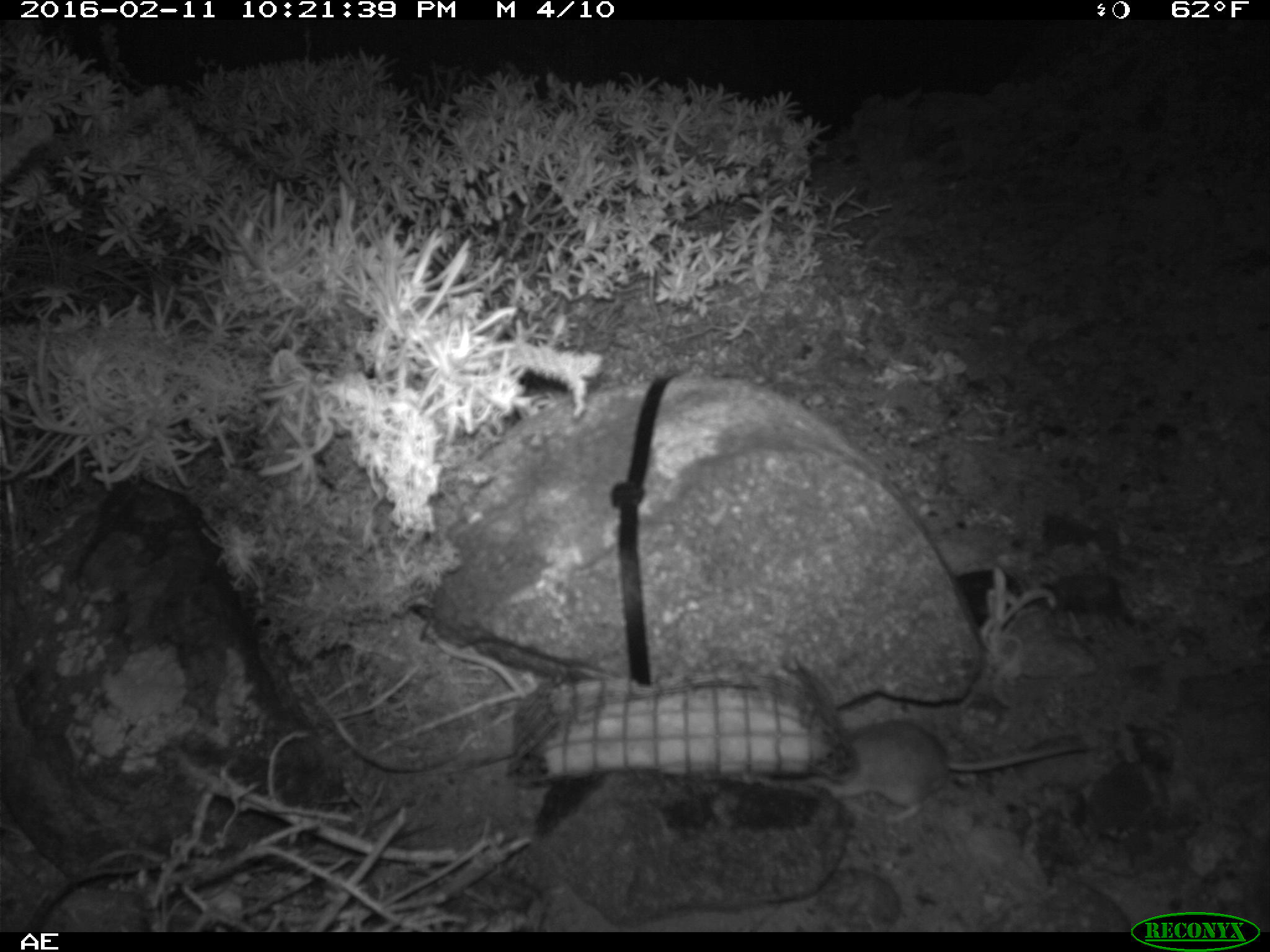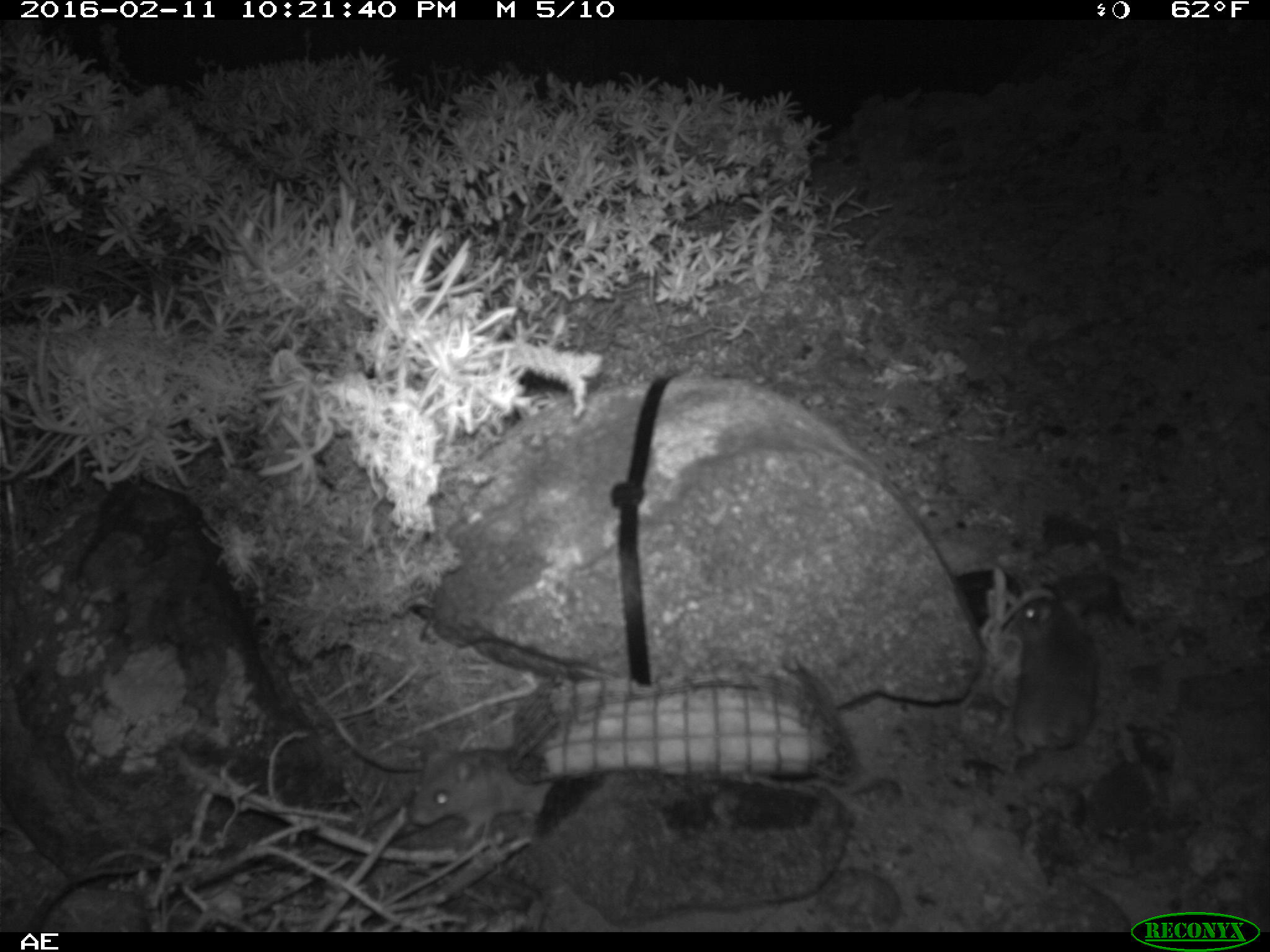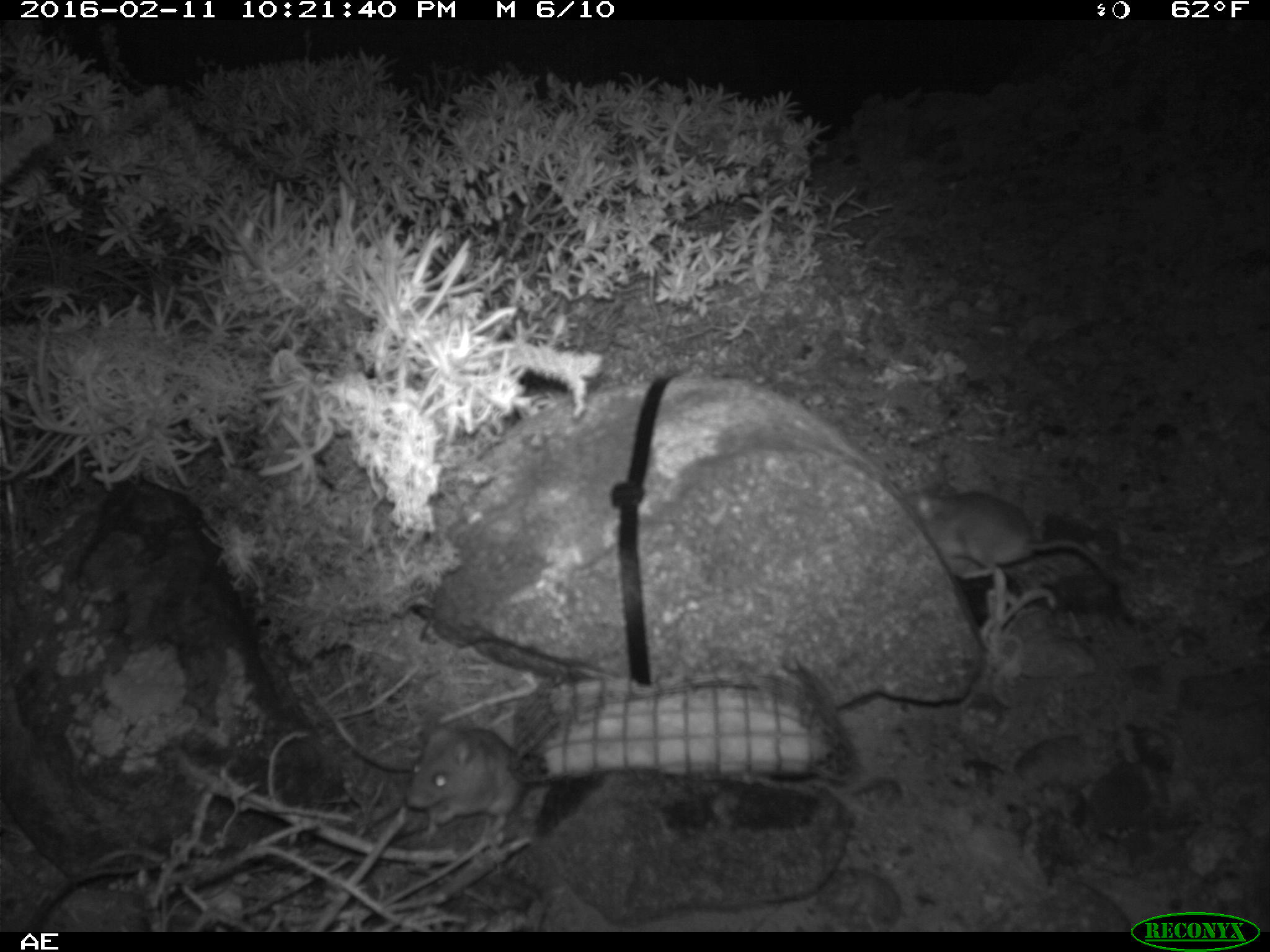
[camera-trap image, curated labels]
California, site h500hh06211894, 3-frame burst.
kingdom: Animalia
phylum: Chordata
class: Mammalia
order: Rodentia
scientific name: Rodentia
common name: rodent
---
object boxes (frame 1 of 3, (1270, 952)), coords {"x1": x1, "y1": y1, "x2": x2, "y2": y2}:
rodent: {"x1": 830, "y1": 721, "x2": 1087, "y2": 821}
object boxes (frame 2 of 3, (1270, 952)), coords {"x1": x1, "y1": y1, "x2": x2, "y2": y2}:
rodent: {"x1": 1006, "y1": 596, "x2": 1100, "y2": 756}; {"x1": 413, "y1": 746, "x2": 548, "y2": 843}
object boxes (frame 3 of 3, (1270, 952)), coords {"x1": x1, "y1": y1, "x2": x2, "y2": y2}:
rodent: {"x1": 906, "y1": 490, "x2": 1124, "y2": 596}; {"x1": 402, "y1": 720, "x2": 554, "y2": 840}